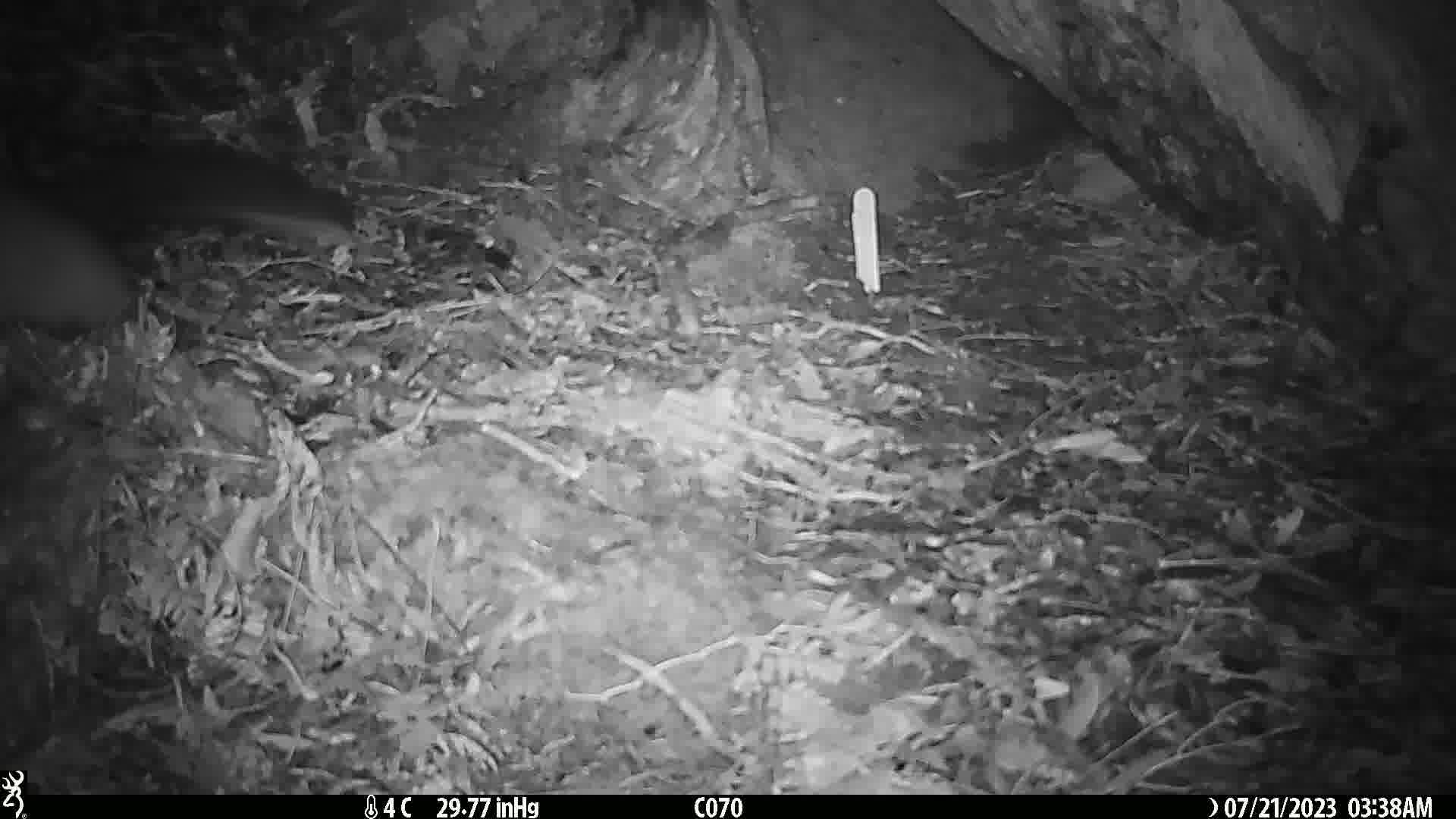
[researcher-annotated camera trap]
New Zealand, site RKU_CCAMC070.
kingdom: Animalia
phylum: Chordata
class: Mammalia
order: Diprotodontia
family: Phalangeridae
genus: Trichosurus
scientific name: Trichosurus vulpecula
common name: common brushtail possum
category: possum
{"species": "possum (common brushtail possum) (Trichosurus vulpecula)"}